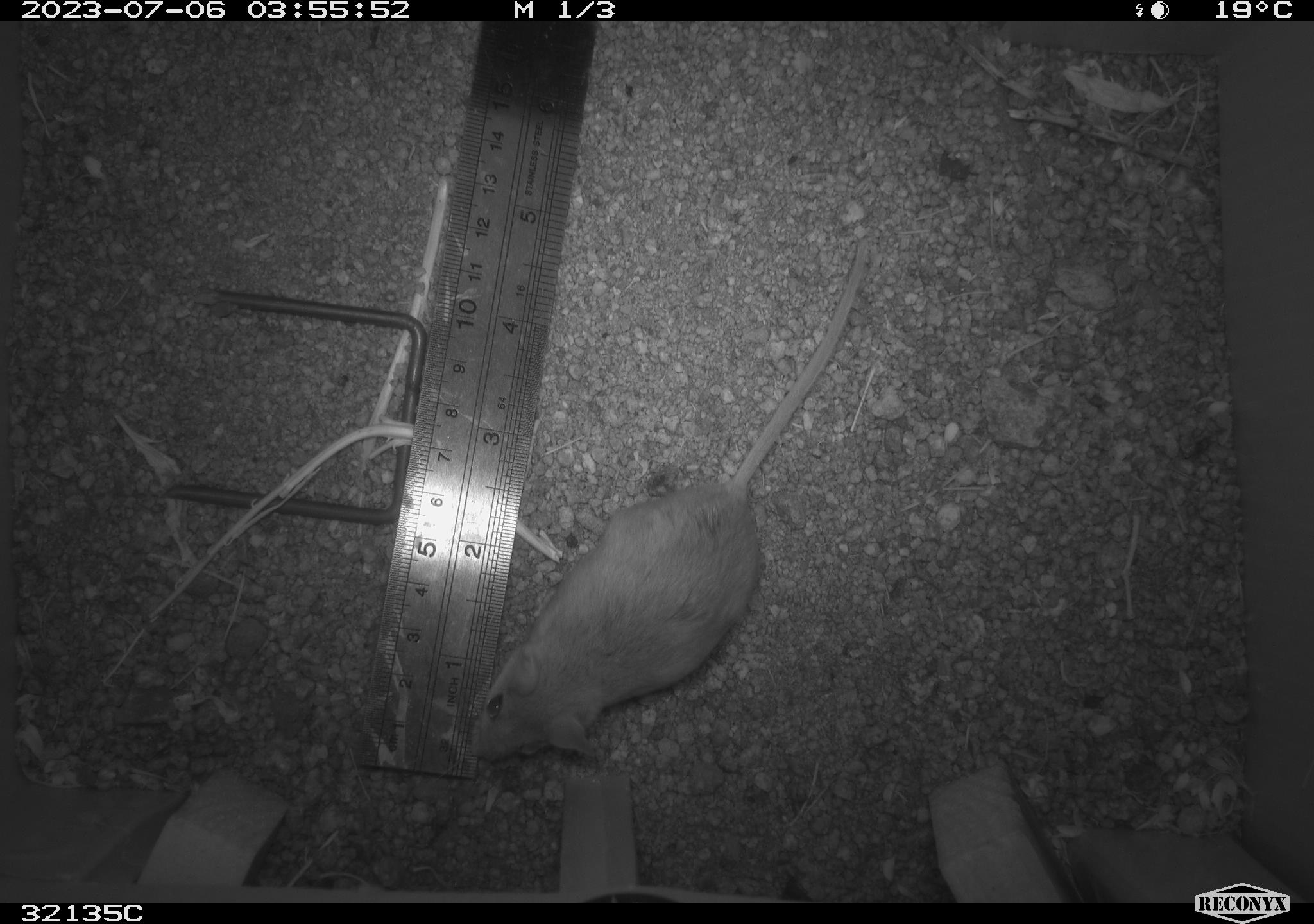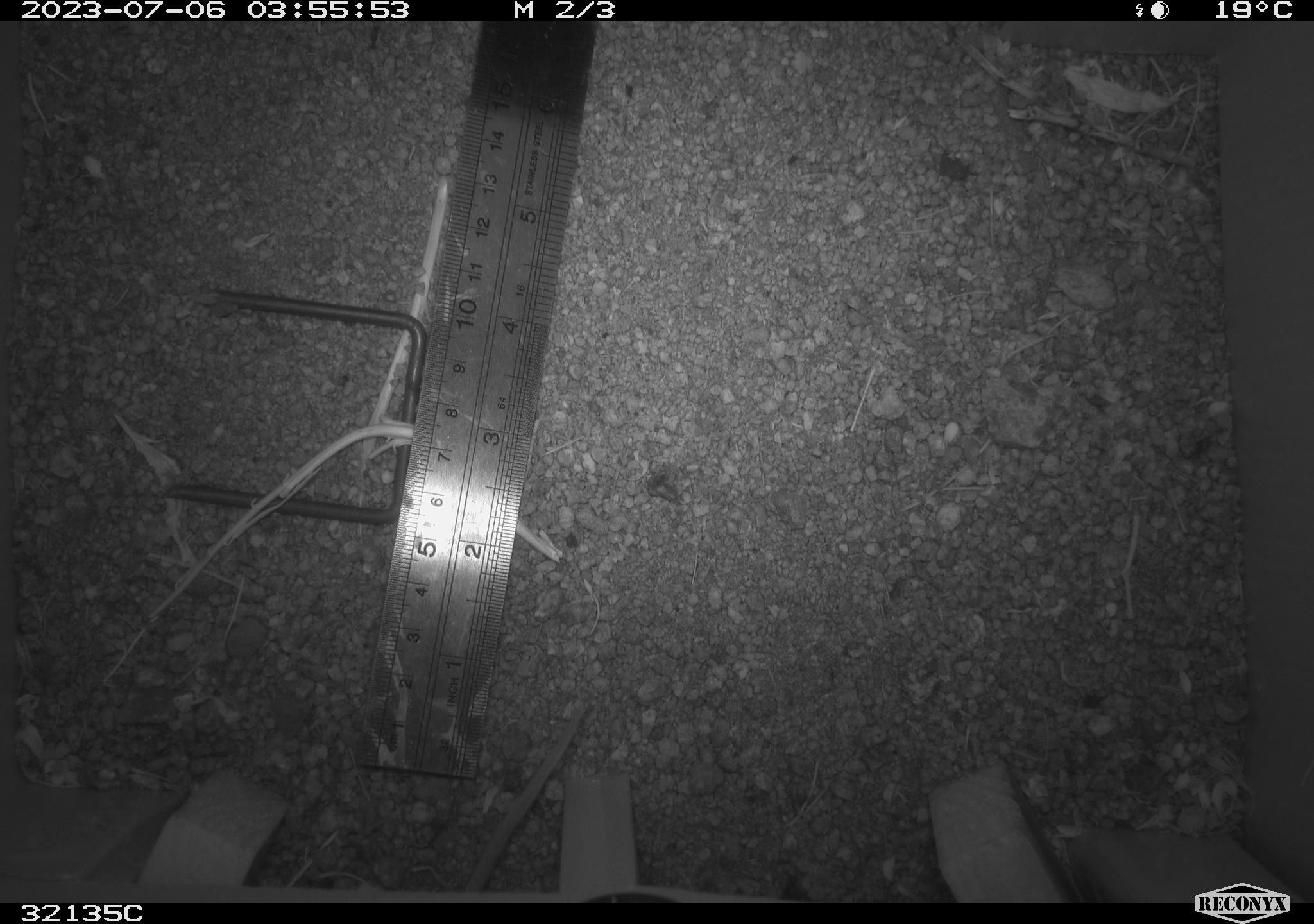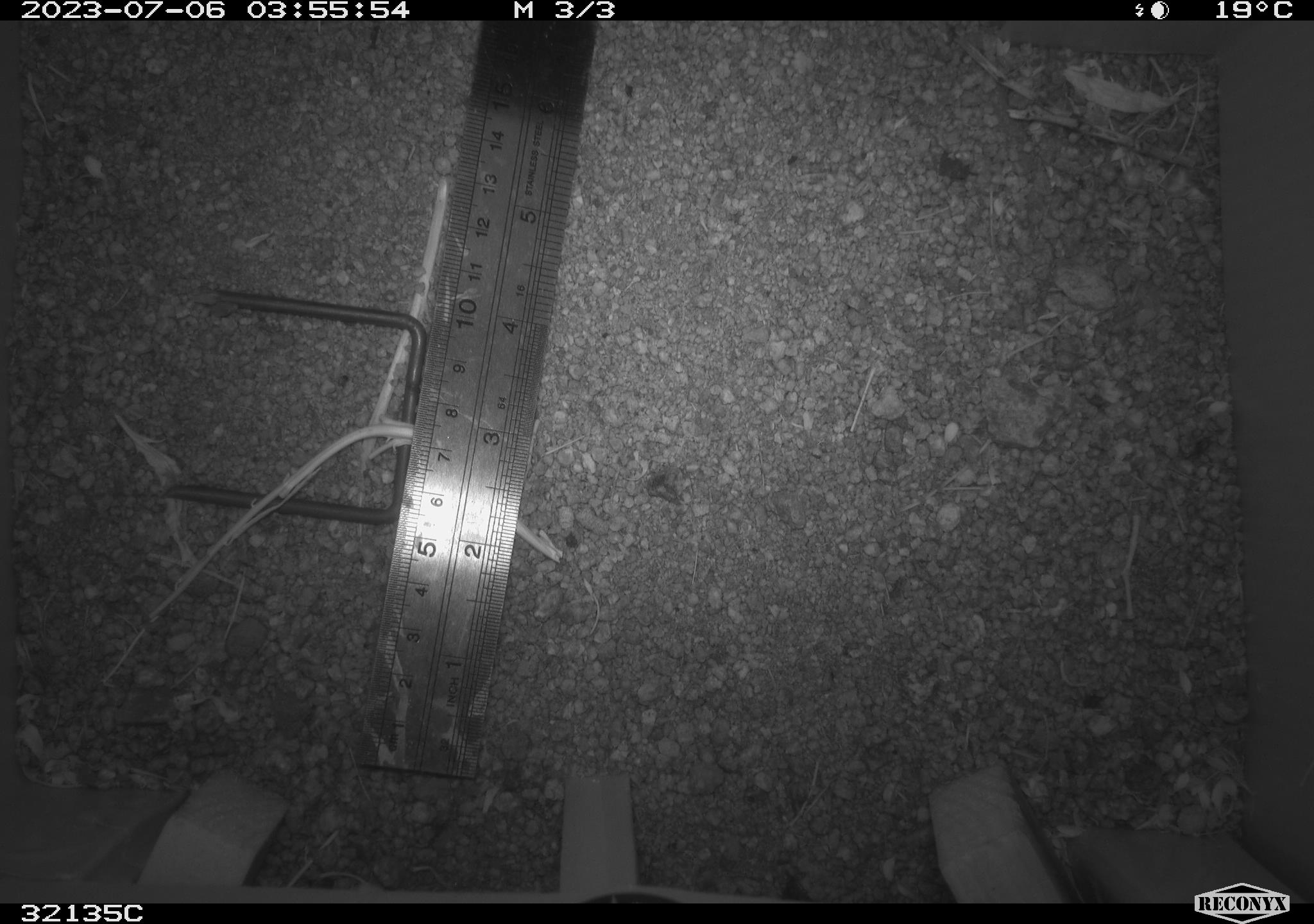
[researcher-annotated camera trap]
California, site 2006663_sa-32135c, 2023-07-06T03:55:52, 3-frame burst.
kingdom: Animalia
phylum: Chordata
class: Mammalia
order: Rodentia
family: Cricetidae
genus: Peromyscus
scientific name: Peromyscus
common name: deer mice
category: peromyscus species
Peromyscus species (deer mice) (Peromyscus).